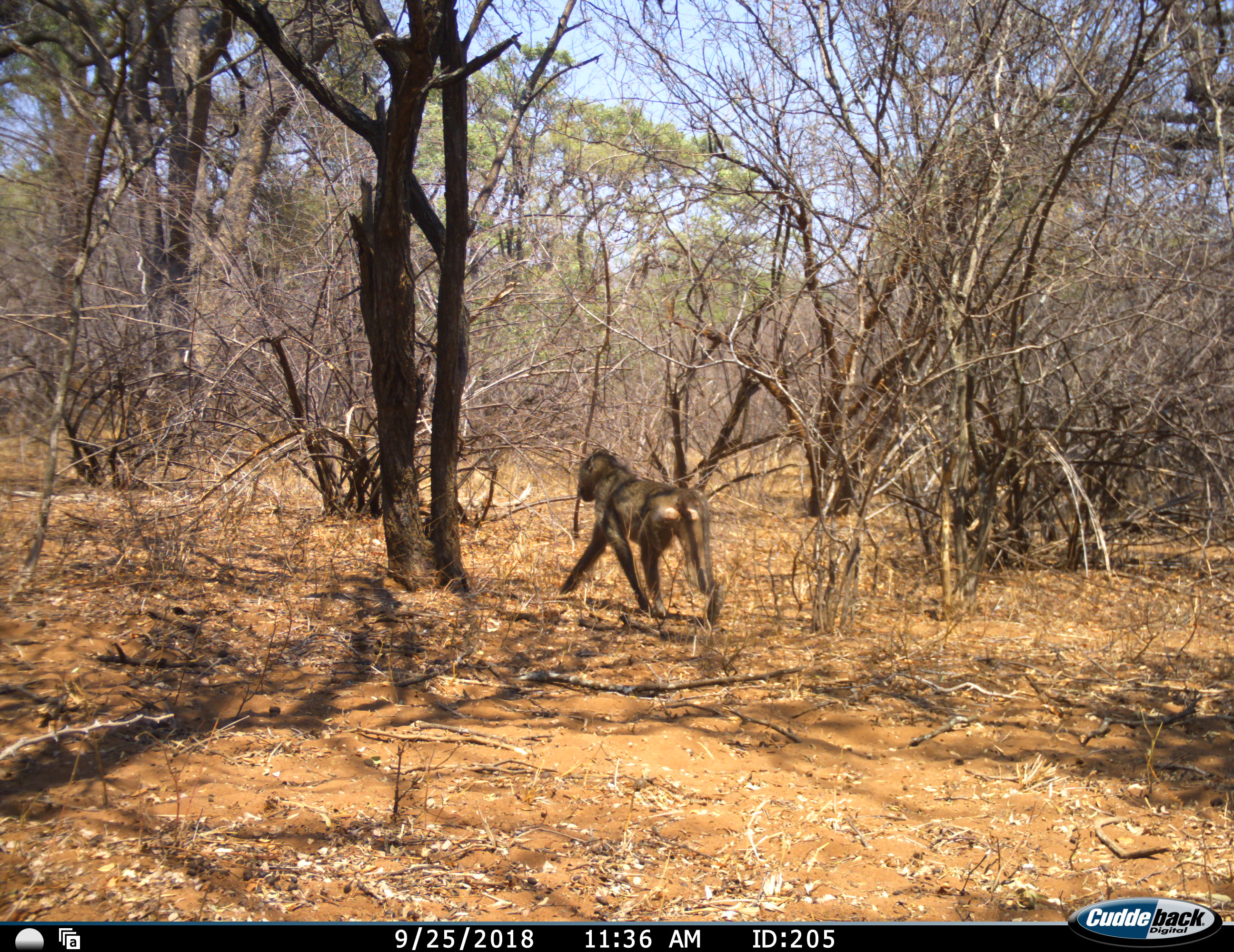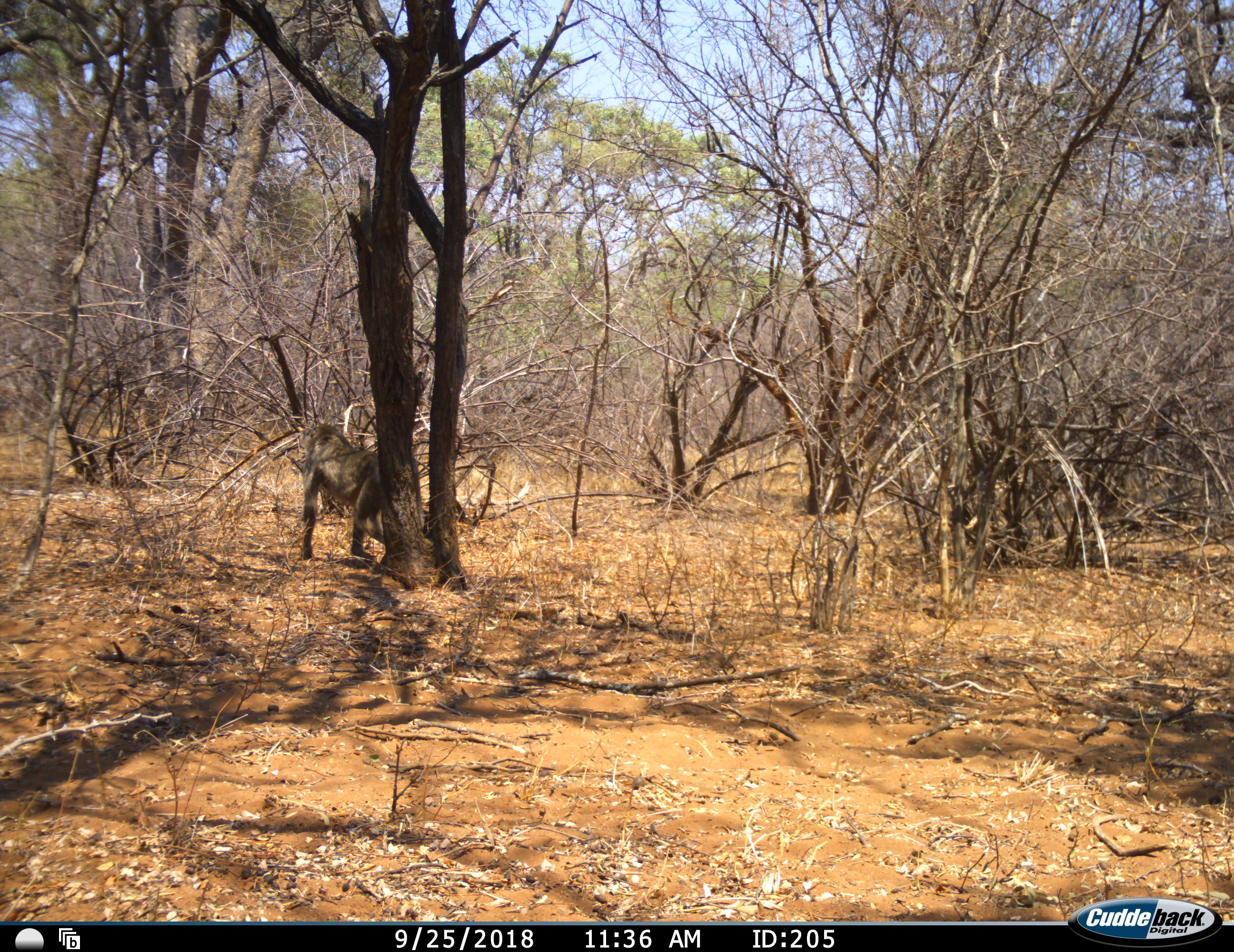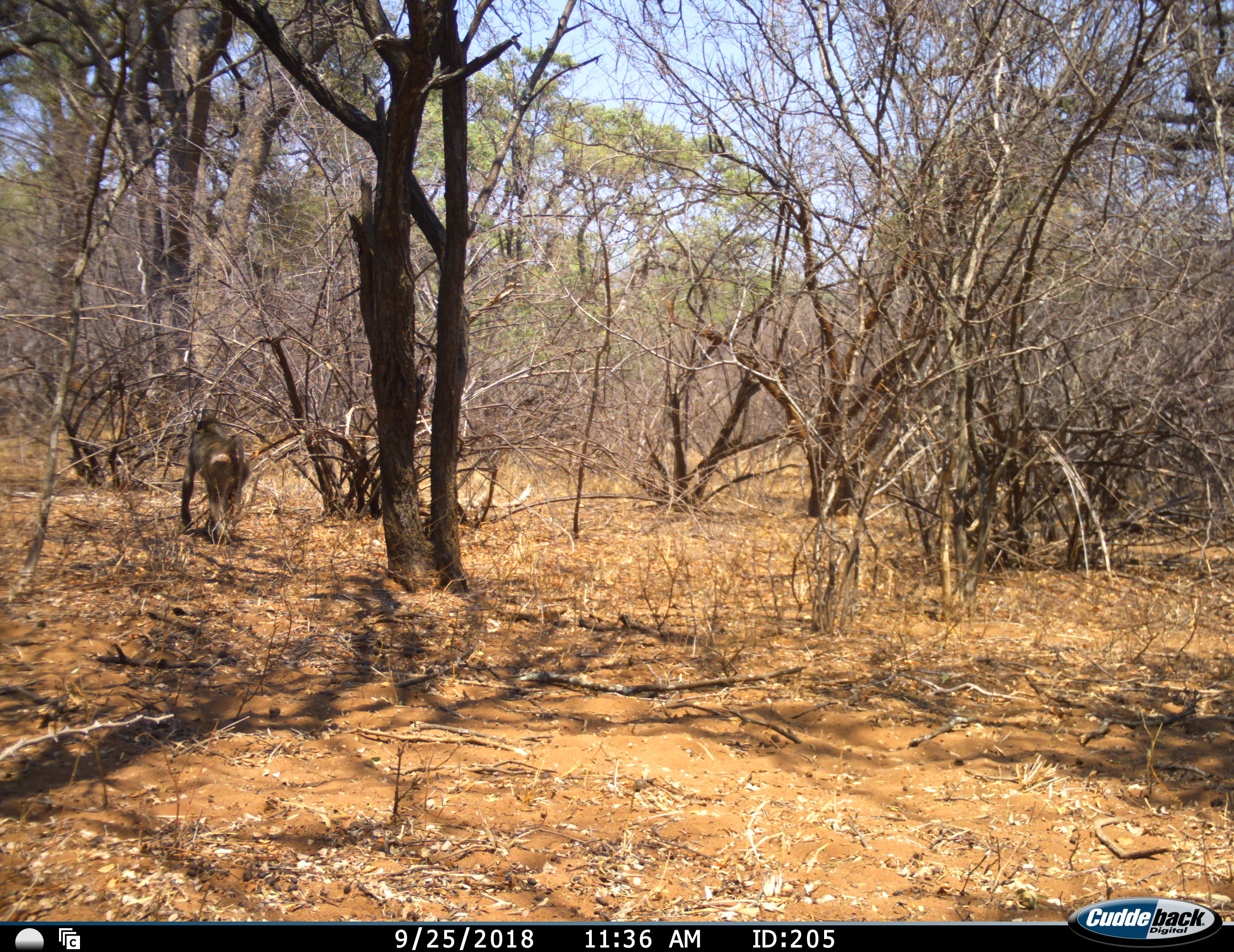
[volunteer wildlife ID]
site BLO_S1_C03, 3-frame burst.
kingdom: Animalia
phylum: Chordata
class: Mammalia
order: Primates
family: Cercopithecidae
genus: Papio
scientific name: Papio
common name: baboon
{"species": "baboon (Papio)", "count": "1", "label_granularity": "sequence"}